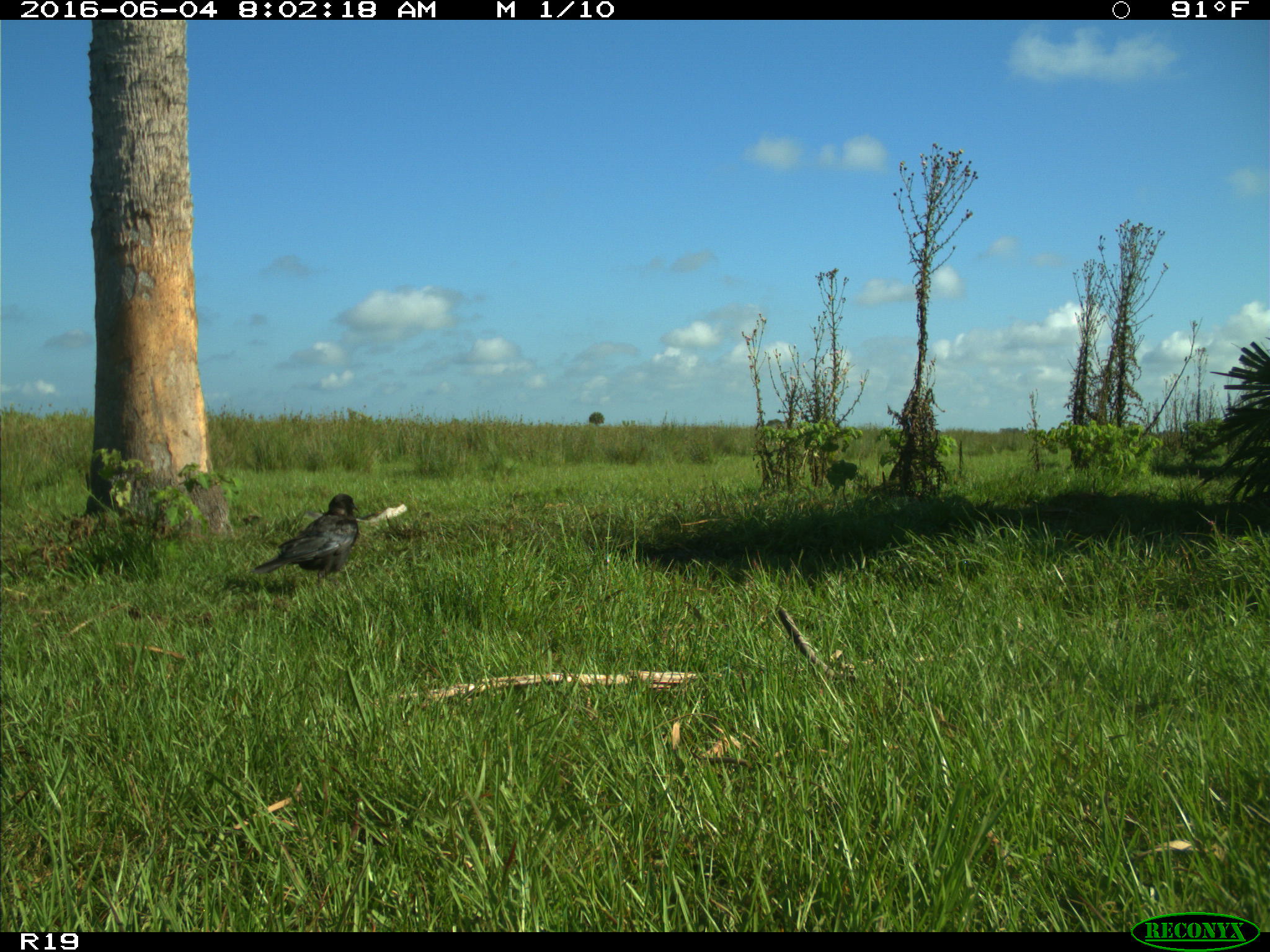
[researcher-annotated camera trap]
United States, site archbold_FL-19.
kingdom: Animalia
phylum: Chordata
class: Aves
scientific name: Aves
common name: birds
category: unidentified bird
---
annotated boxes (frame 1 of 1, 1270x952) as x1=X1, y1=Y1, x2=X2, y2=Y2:
animal: x1=252, y1=494, x2=361, y2=586